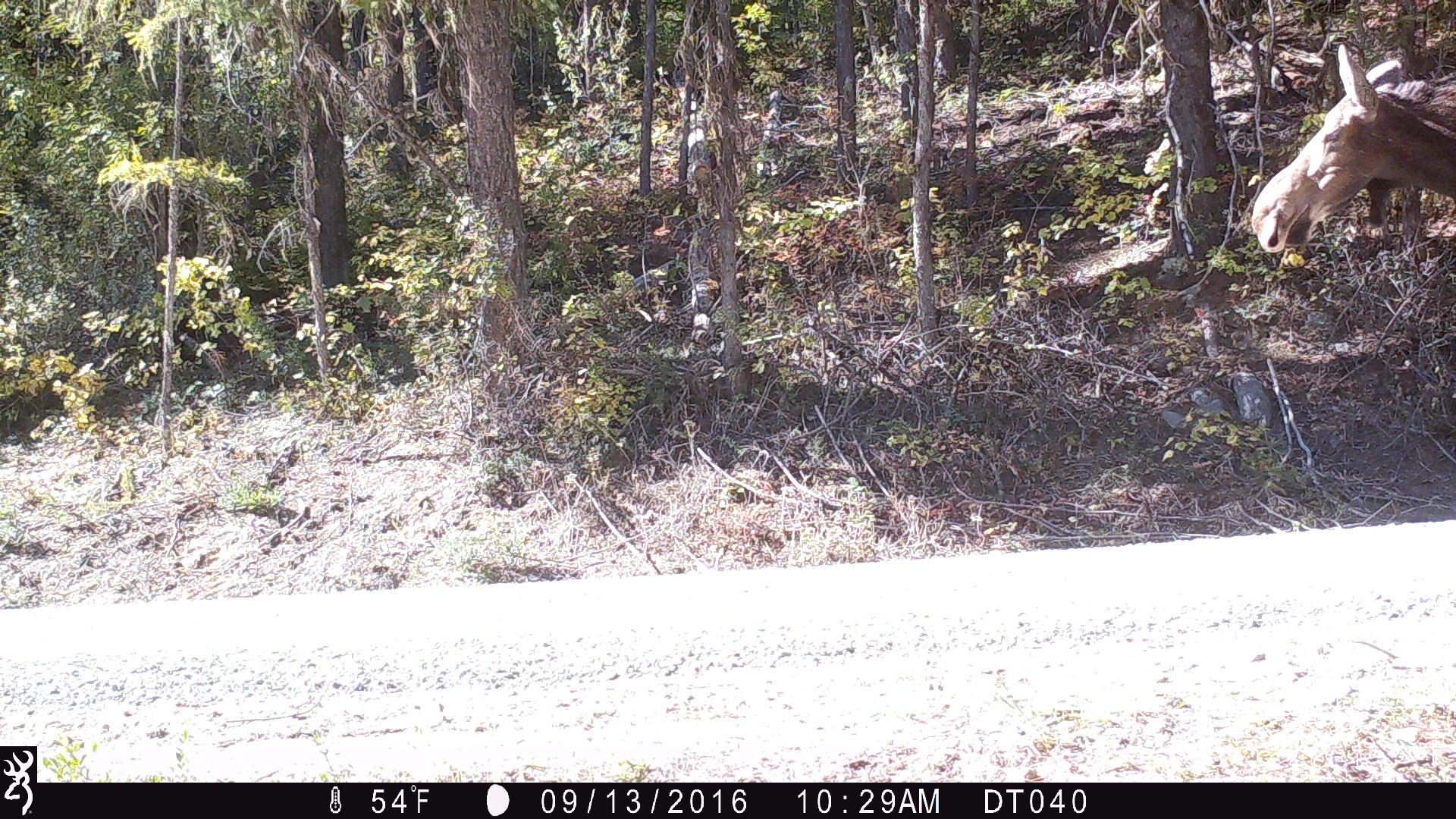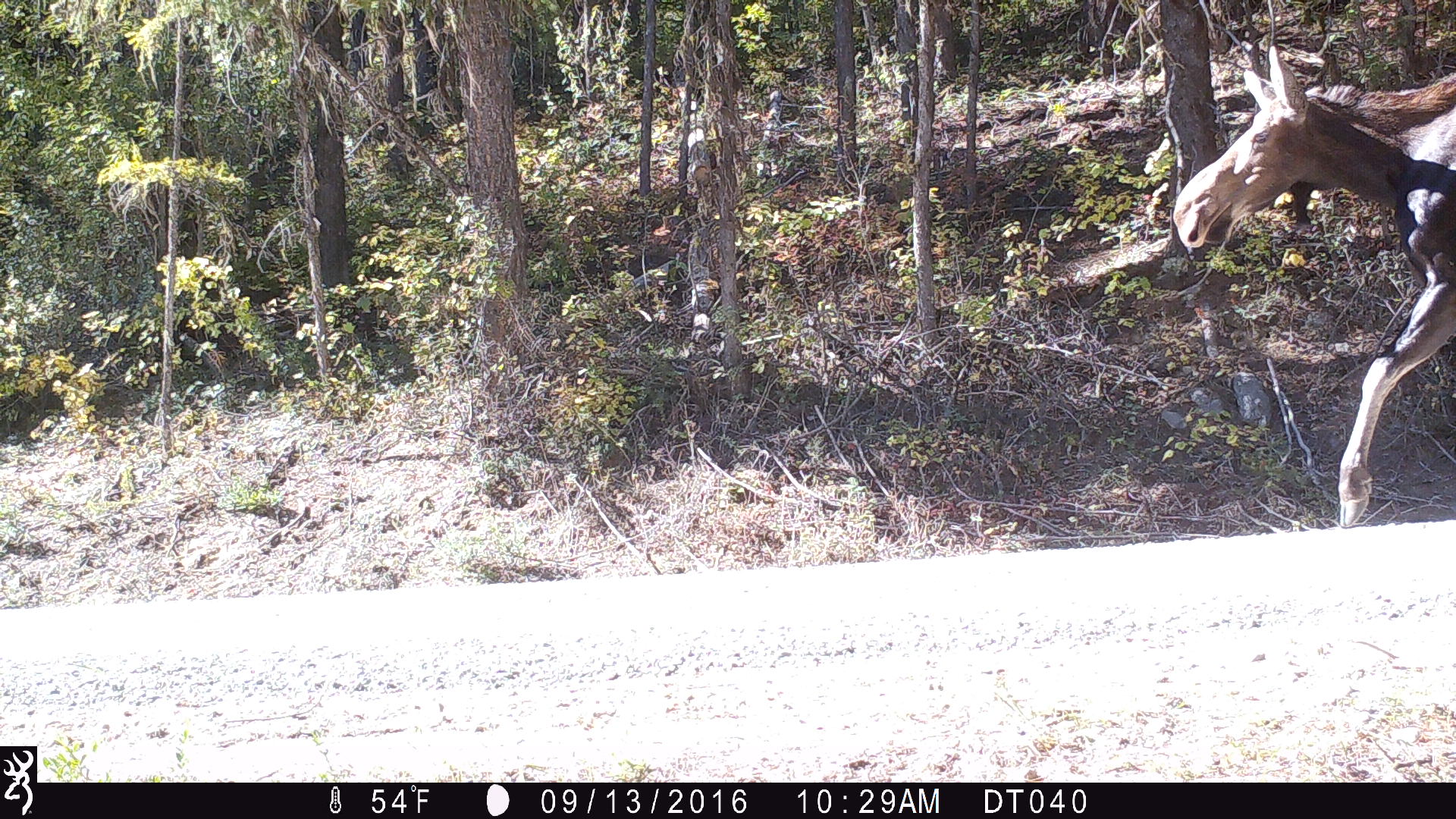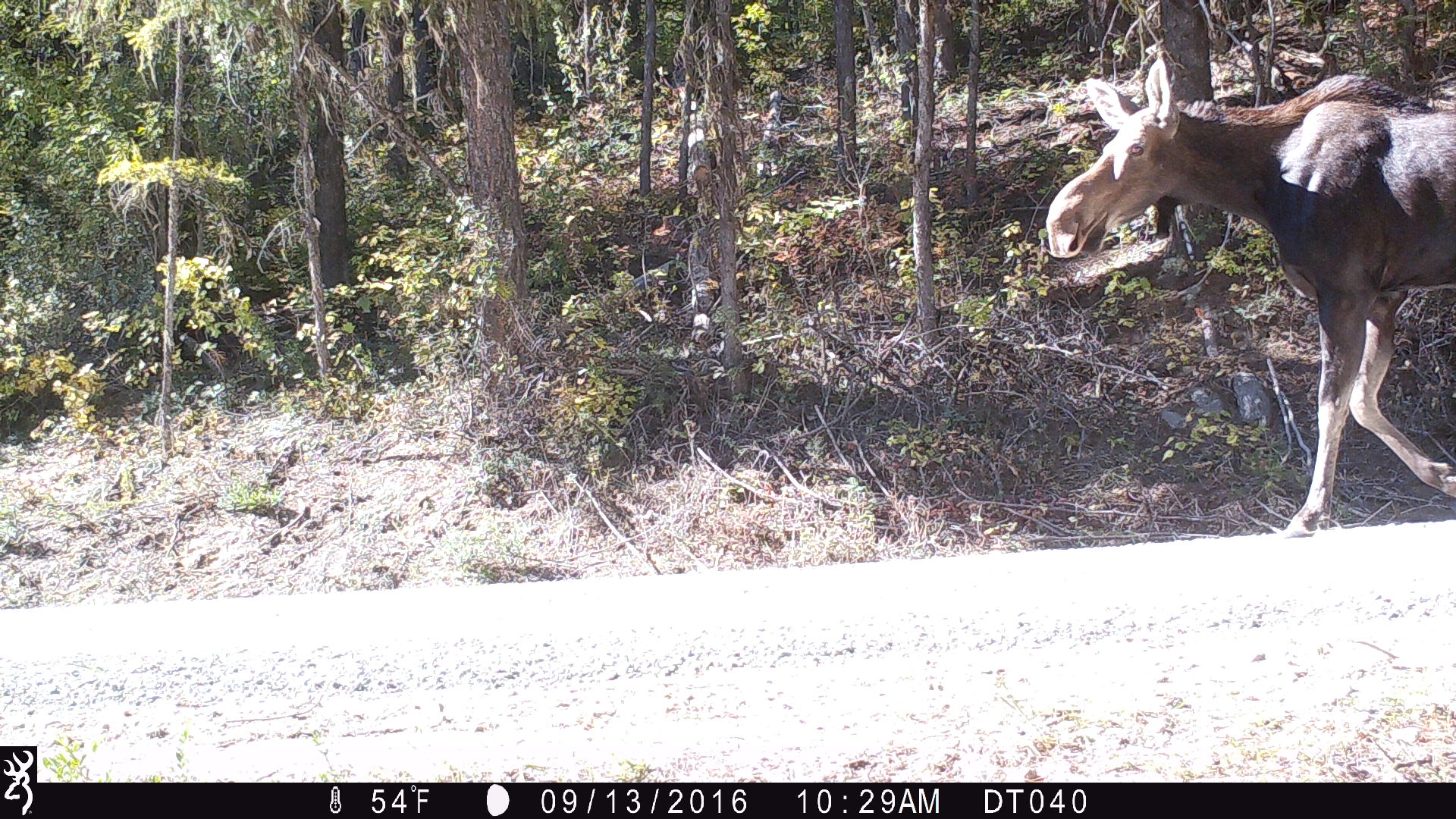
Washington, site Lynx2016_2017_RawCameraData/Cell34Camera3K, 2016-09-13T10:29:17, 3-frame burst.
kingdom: Animalia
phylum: Chordata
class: Mammalia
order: Artiodactyla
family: Cervidae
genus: Alces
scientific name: Alces alces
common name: moose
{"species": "Alces alces (moose)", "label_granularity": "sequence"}